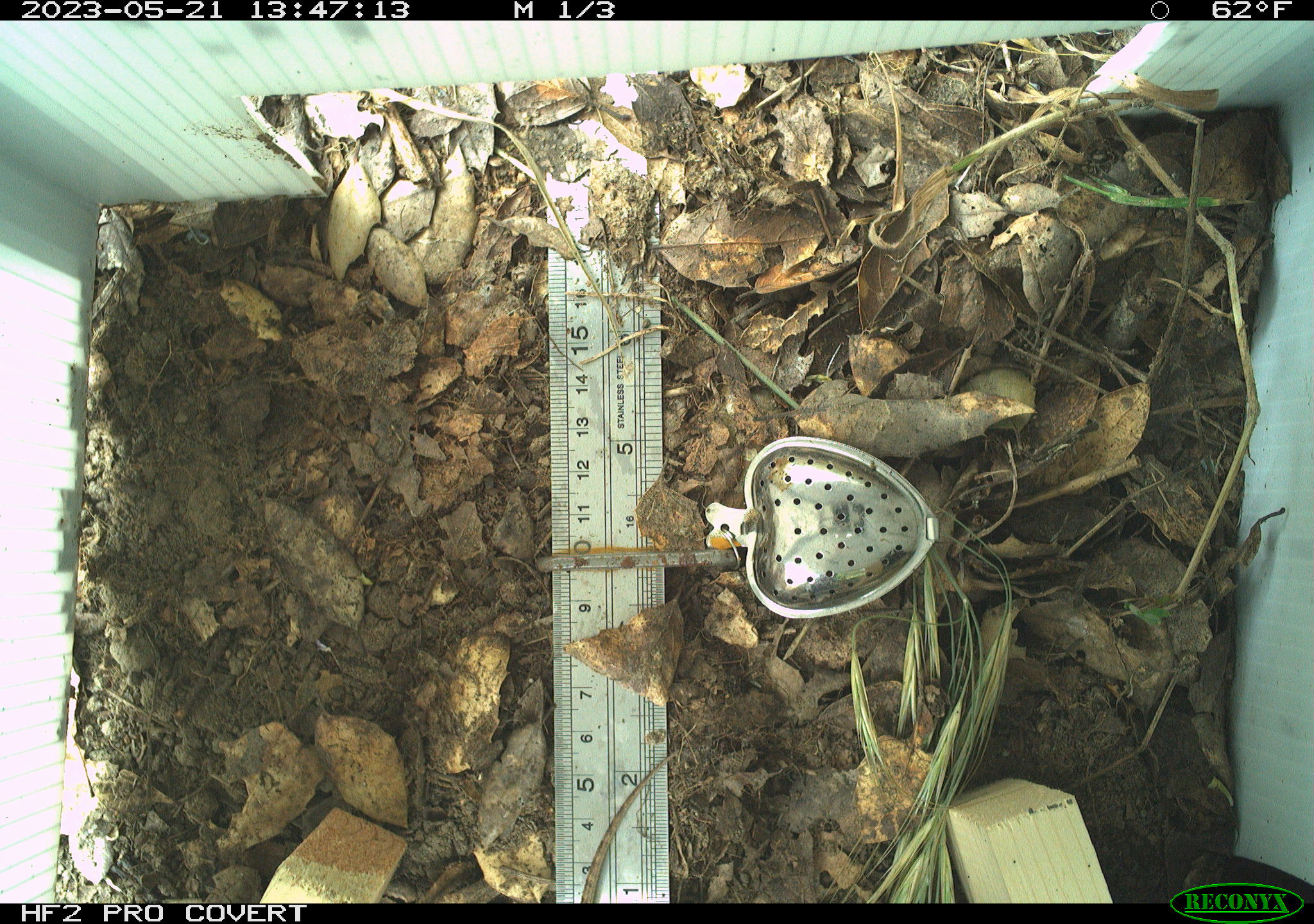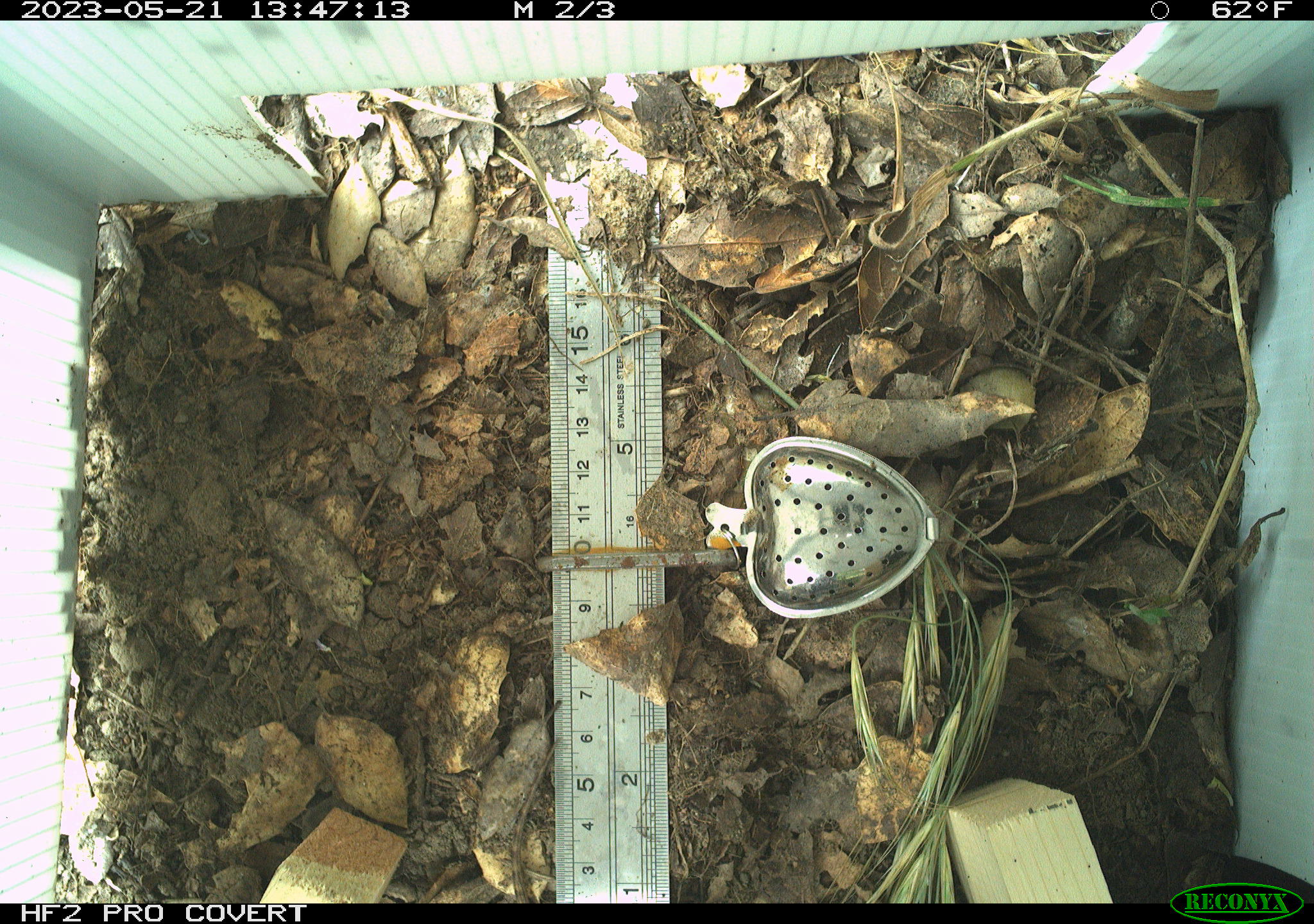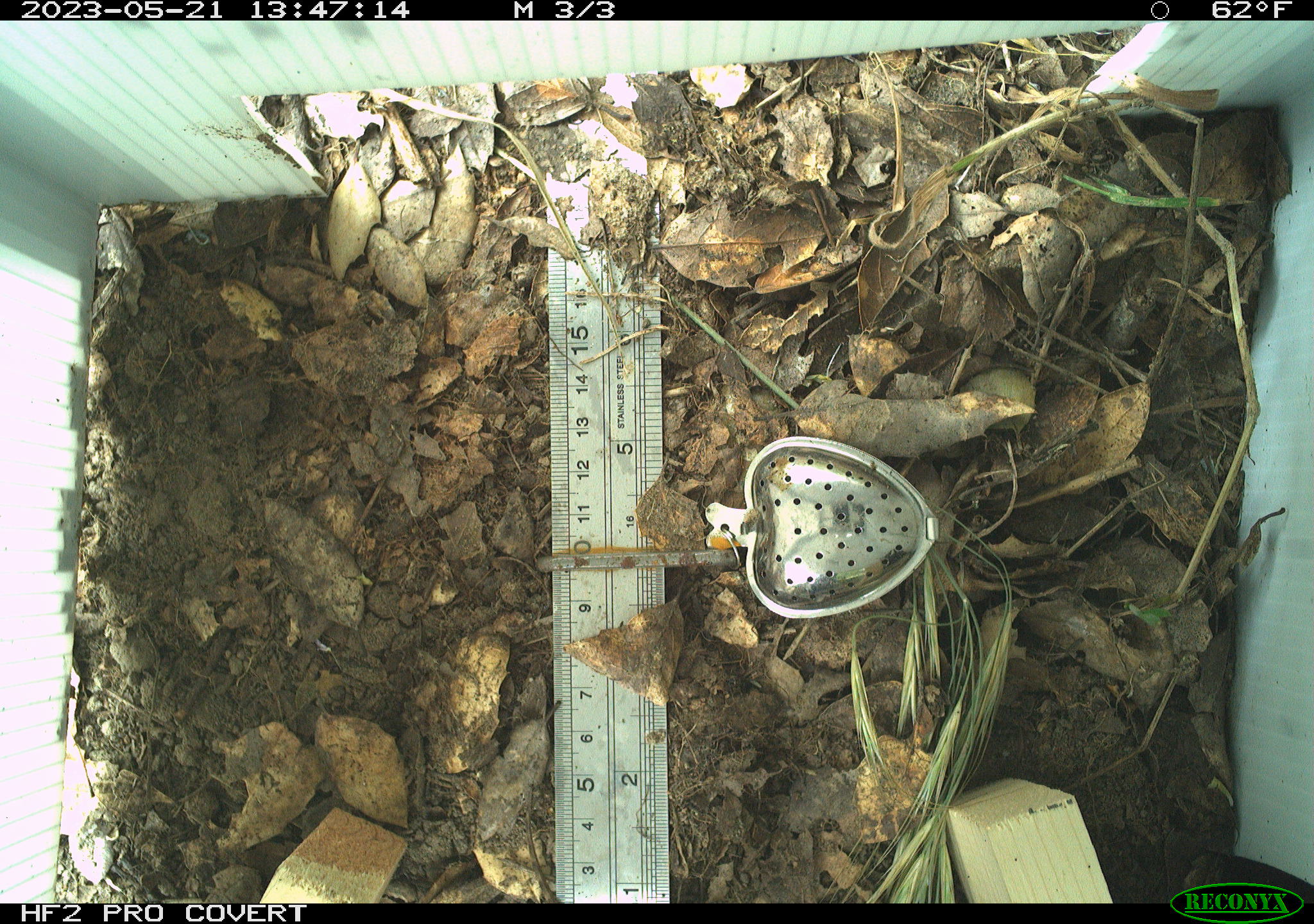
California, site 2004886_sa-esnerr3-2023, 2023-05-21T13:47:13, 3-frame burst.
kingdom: Animalia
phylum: Chordata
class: Reptilia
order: Squamata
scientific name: Squamata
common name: lizards and snakes